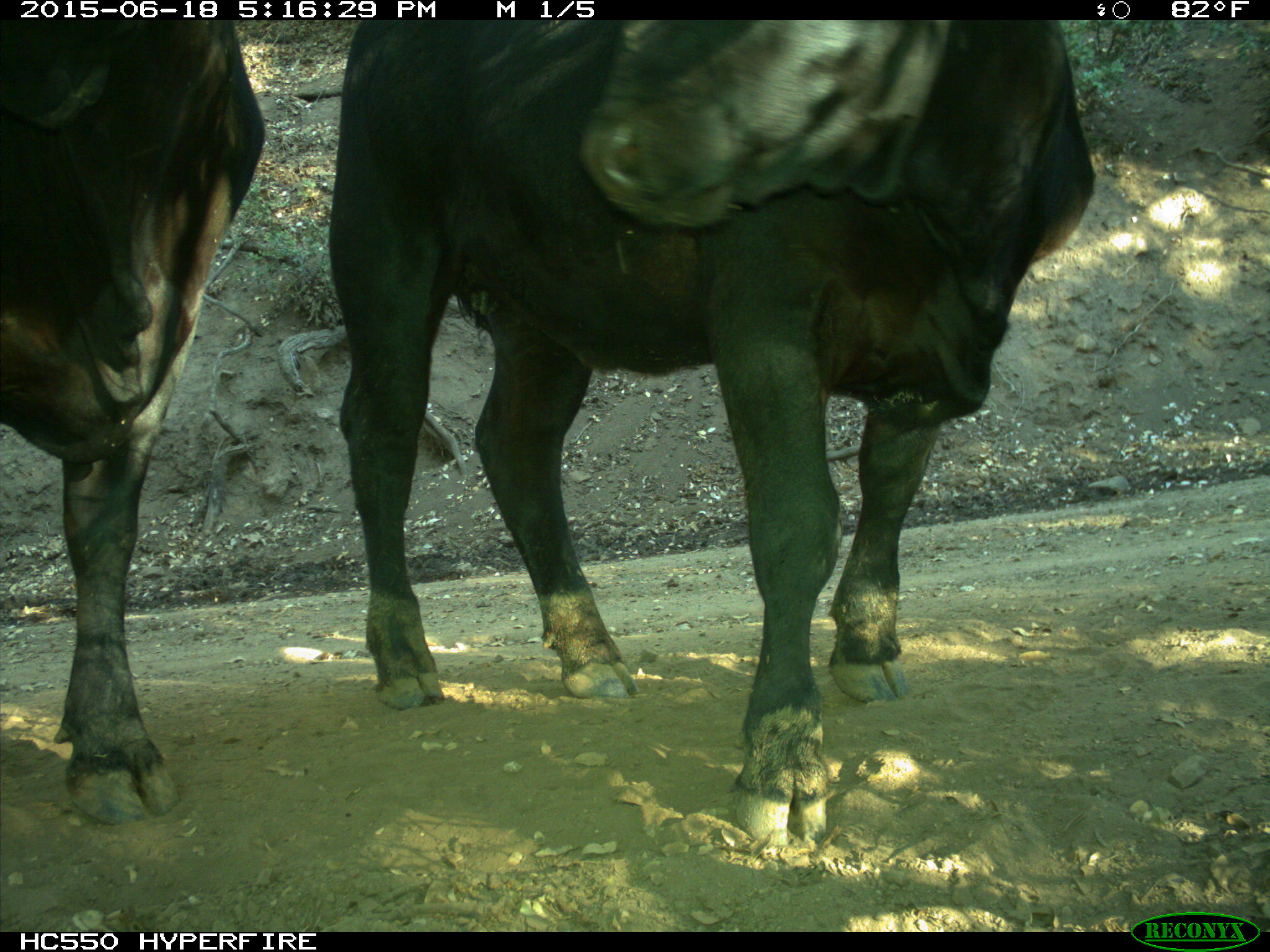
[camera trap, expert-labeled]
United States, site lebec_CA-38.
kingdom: Animalia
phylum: Chordata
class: Mammalia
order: Artiodactyla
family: Bovidae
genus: Bos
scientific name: Bos taurus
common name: domestic cow